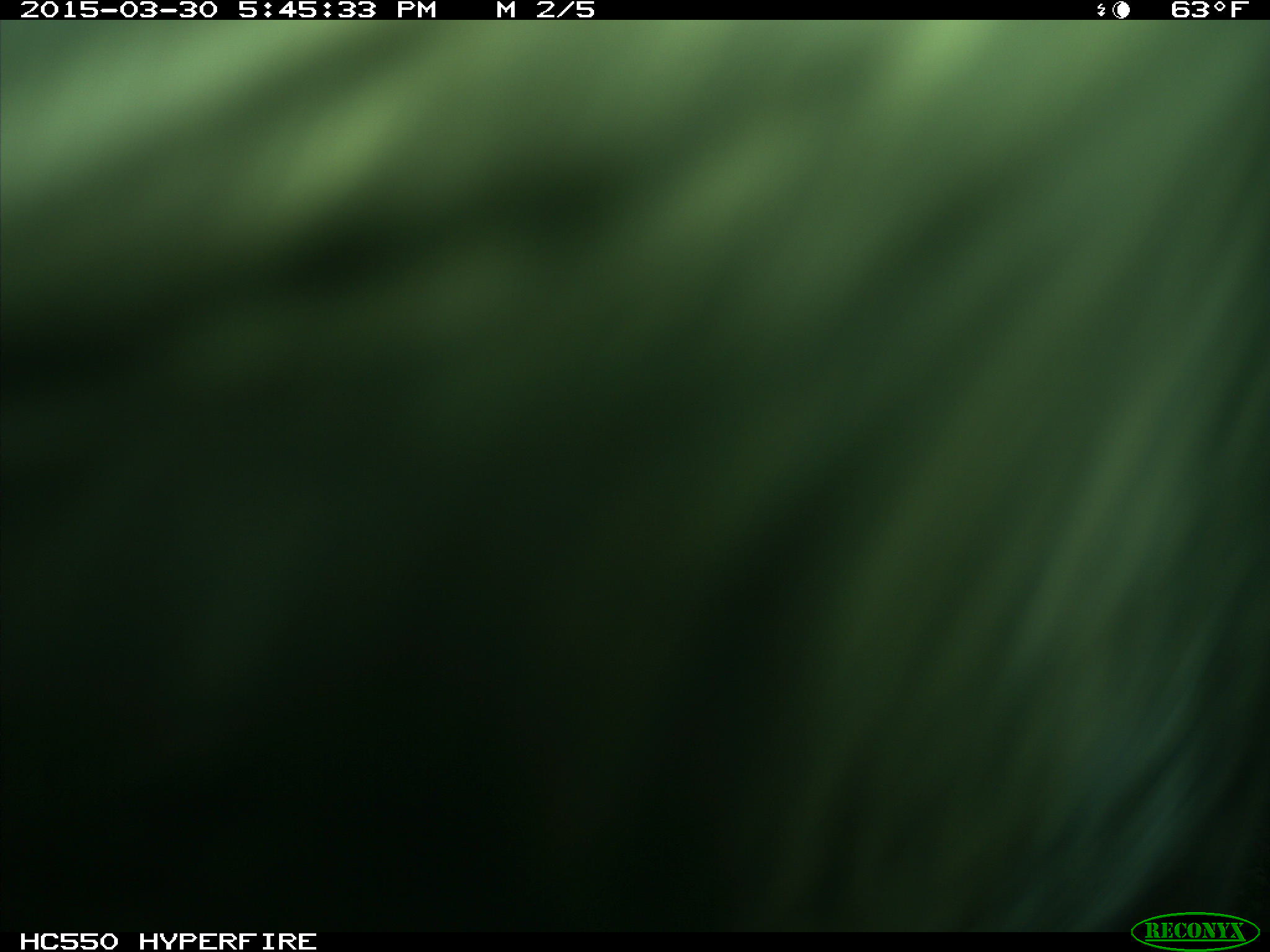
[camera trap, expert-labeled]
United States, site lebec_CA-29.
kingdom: Animalia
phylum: Chordata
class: Mammalia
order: Artiodactyla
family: Bovidae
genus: Bos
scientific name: Bos taurus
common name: domestic cow